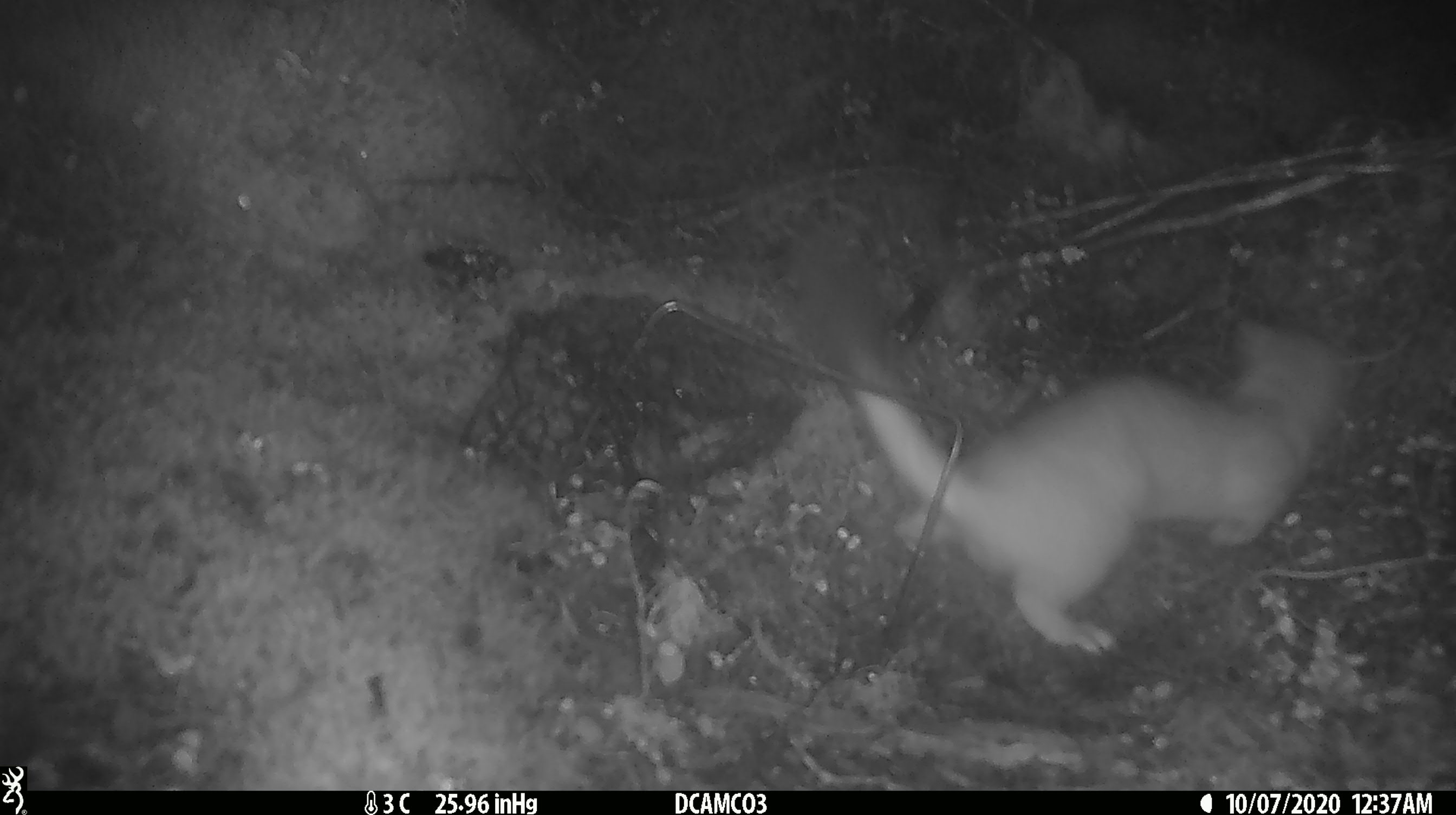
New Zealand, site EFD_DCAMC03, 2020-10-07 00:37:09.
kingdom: Animalia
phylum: Chordata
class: Mammalia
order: Carnivora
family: Mustelidae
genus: Mustela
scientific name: Mustela erminea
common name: stoat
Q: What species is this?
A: Stoat (Mustela erminea).